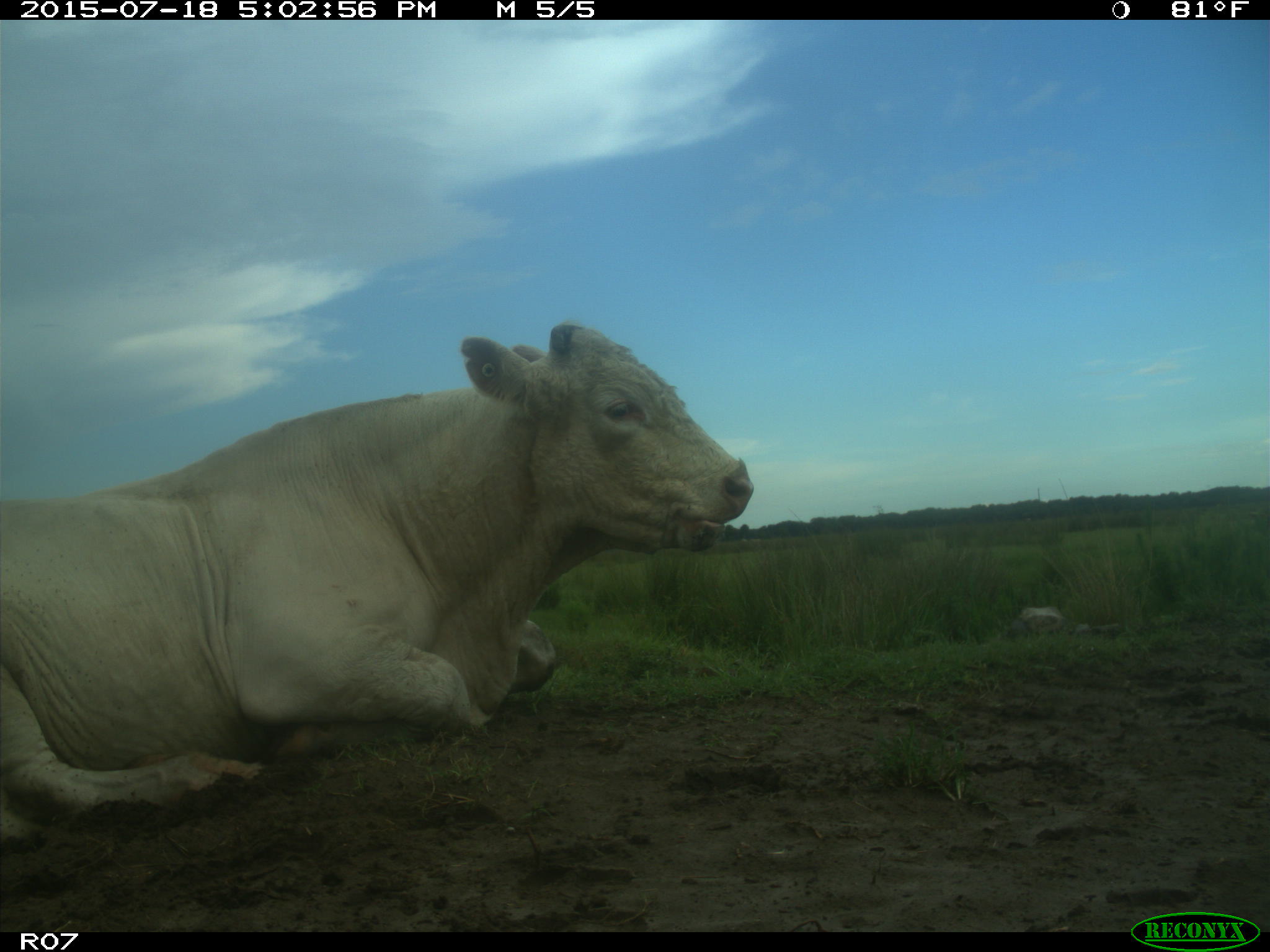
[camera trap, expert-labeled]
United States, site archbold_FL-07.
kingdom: Animalia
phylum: Chordata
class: Mammalia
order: Artiodactyla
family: Bovidae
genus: Bos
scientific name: Bos taurus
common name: domestic cow